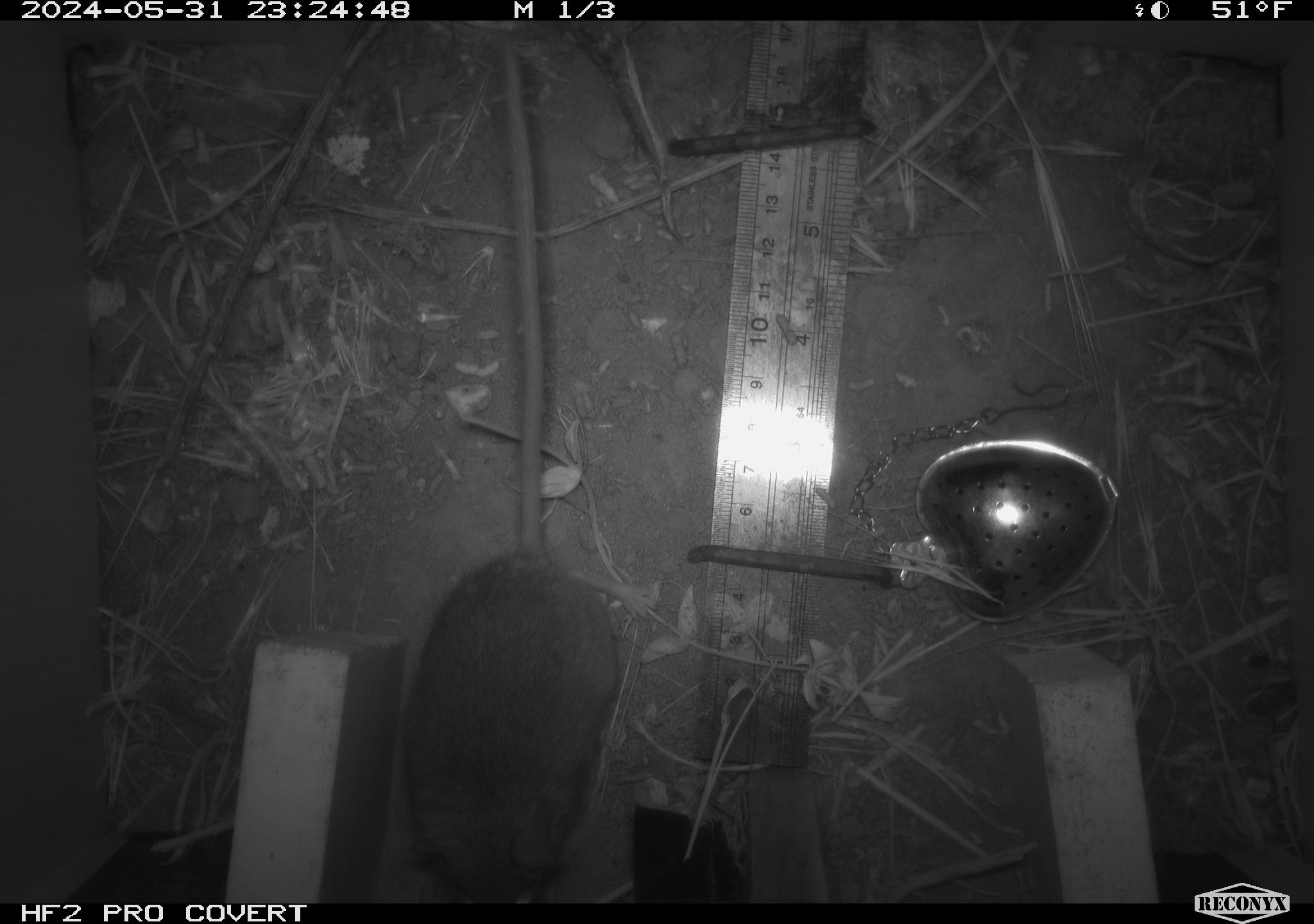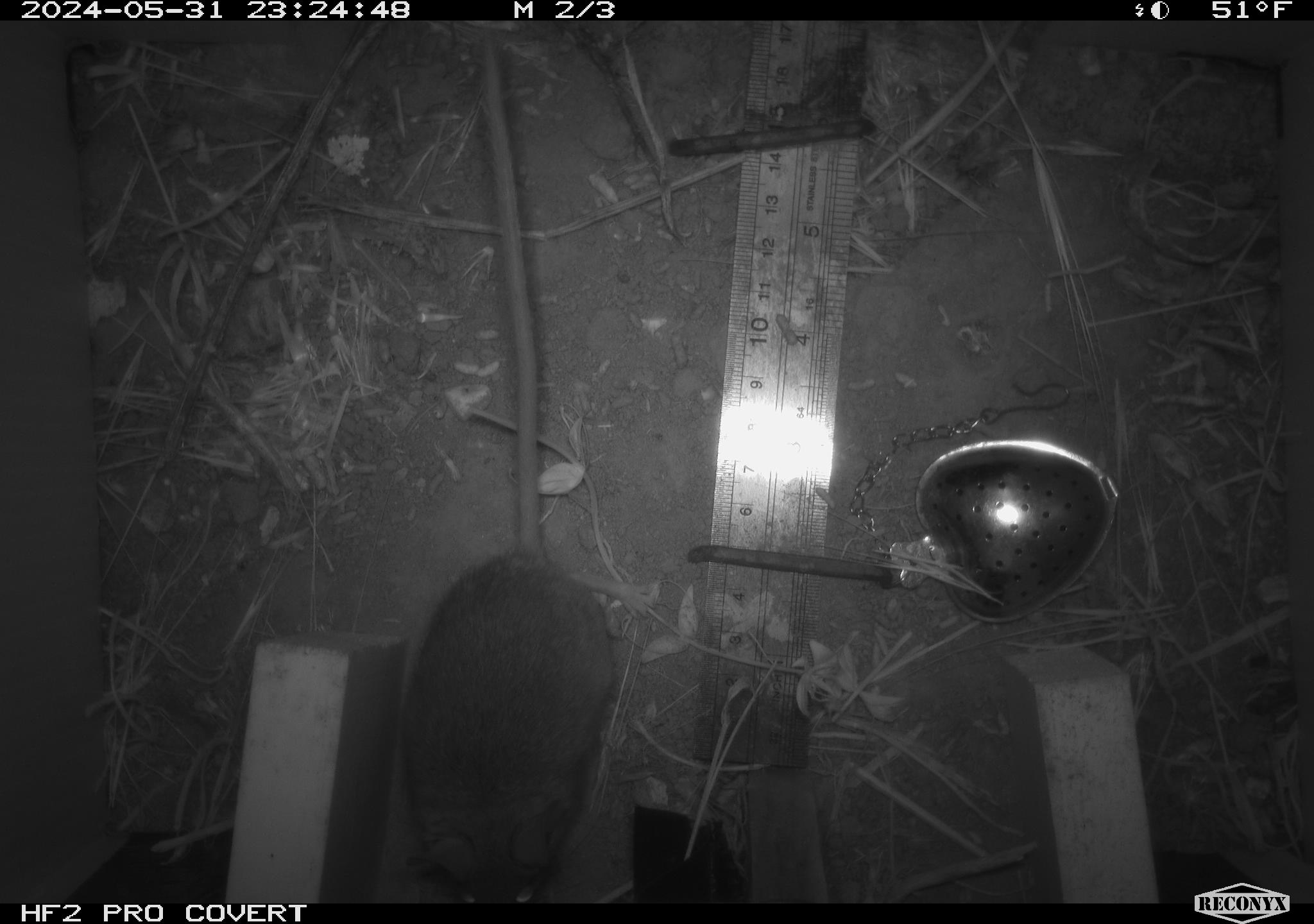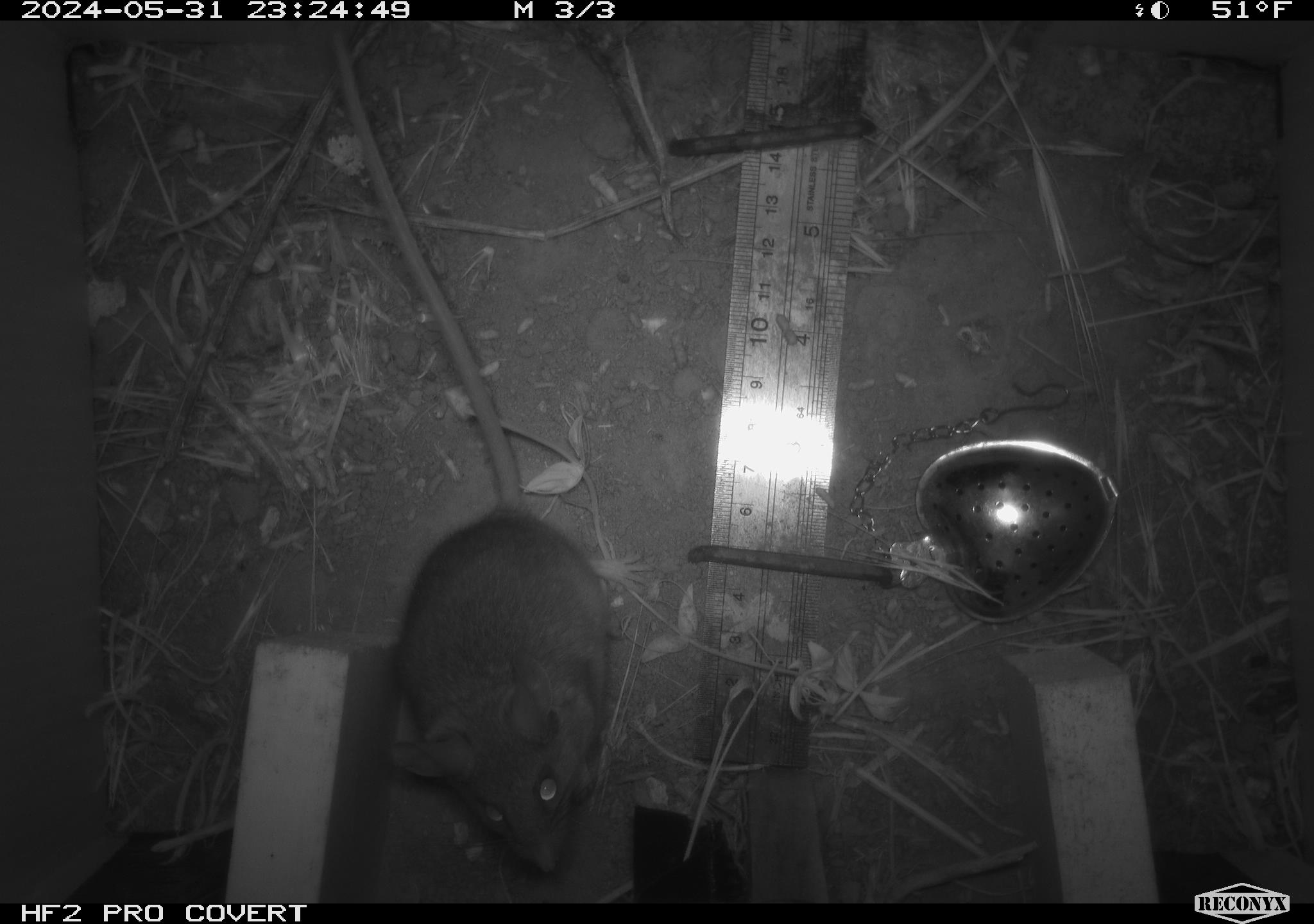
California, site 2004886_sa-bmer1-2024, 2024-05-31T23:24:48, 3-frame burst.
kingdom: Animalia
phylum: Chordata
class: Mammalia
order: Rodentia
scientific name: Rodentia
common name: mouse species